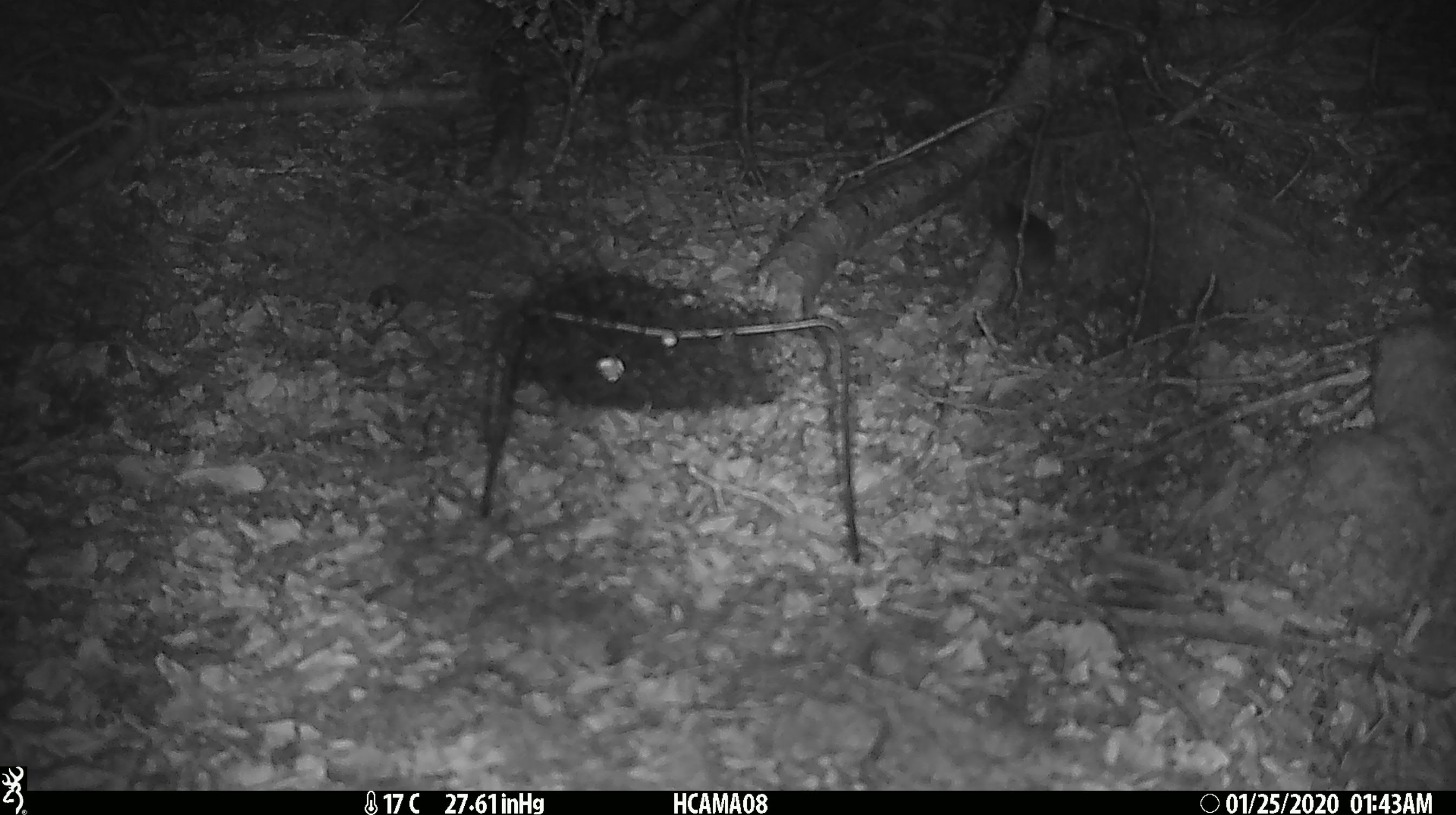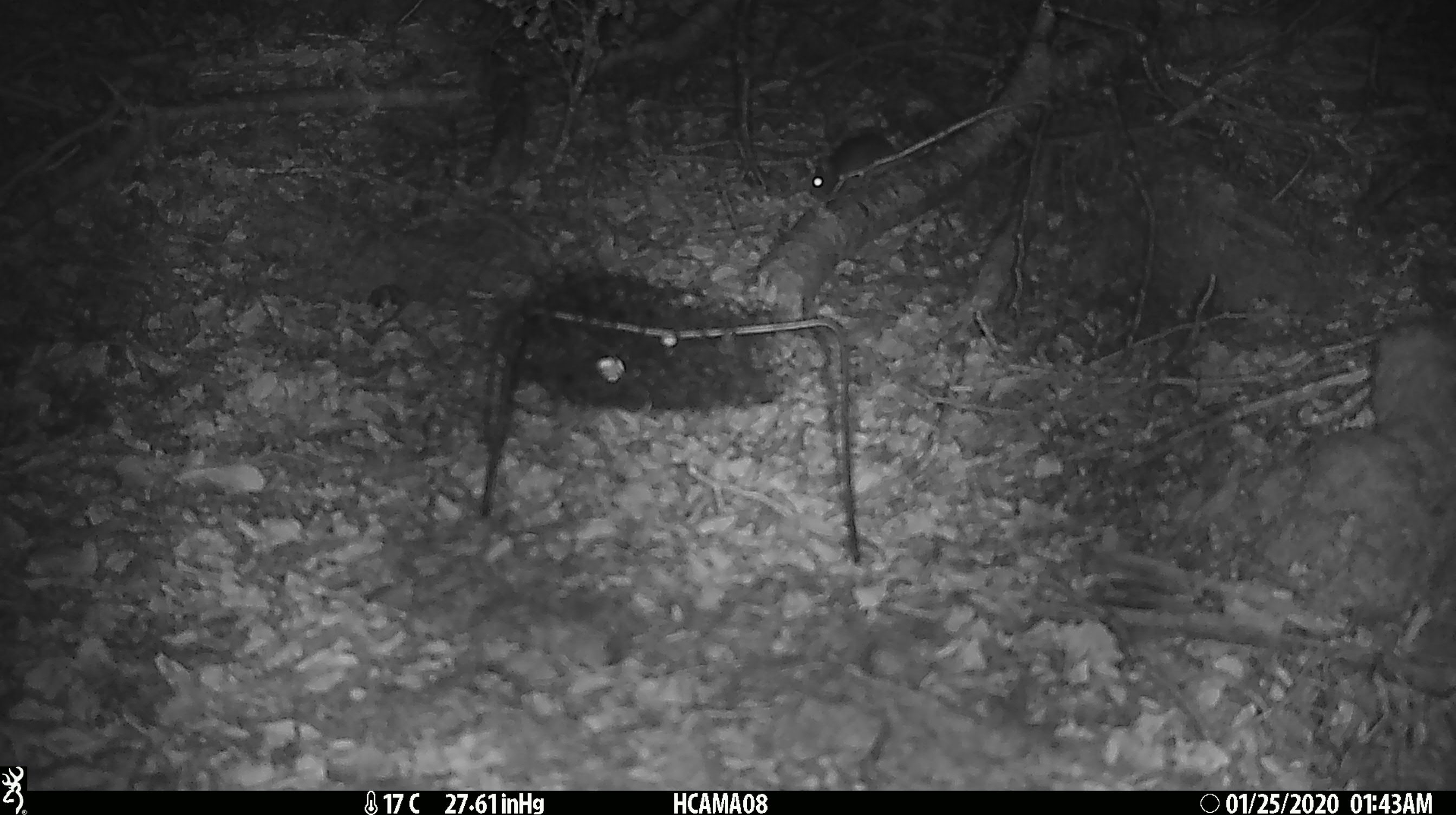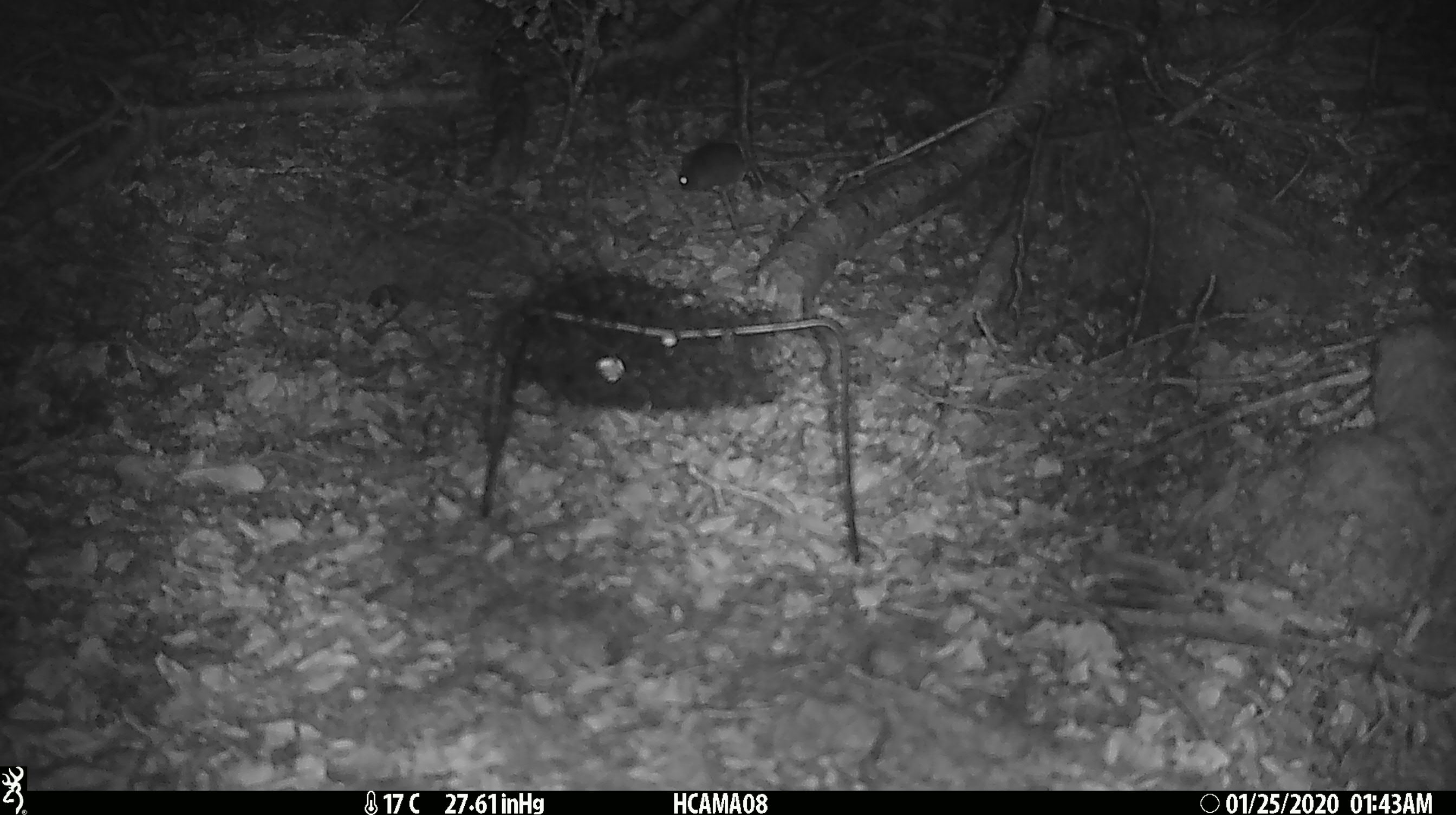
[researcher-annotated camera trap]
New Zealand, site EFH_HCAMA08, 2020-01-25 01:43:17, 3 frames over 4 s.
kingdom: Animalia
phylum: Chordata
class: Mammalia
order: Rodentia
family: Muridae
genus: Mus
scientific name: Mus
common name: mouse